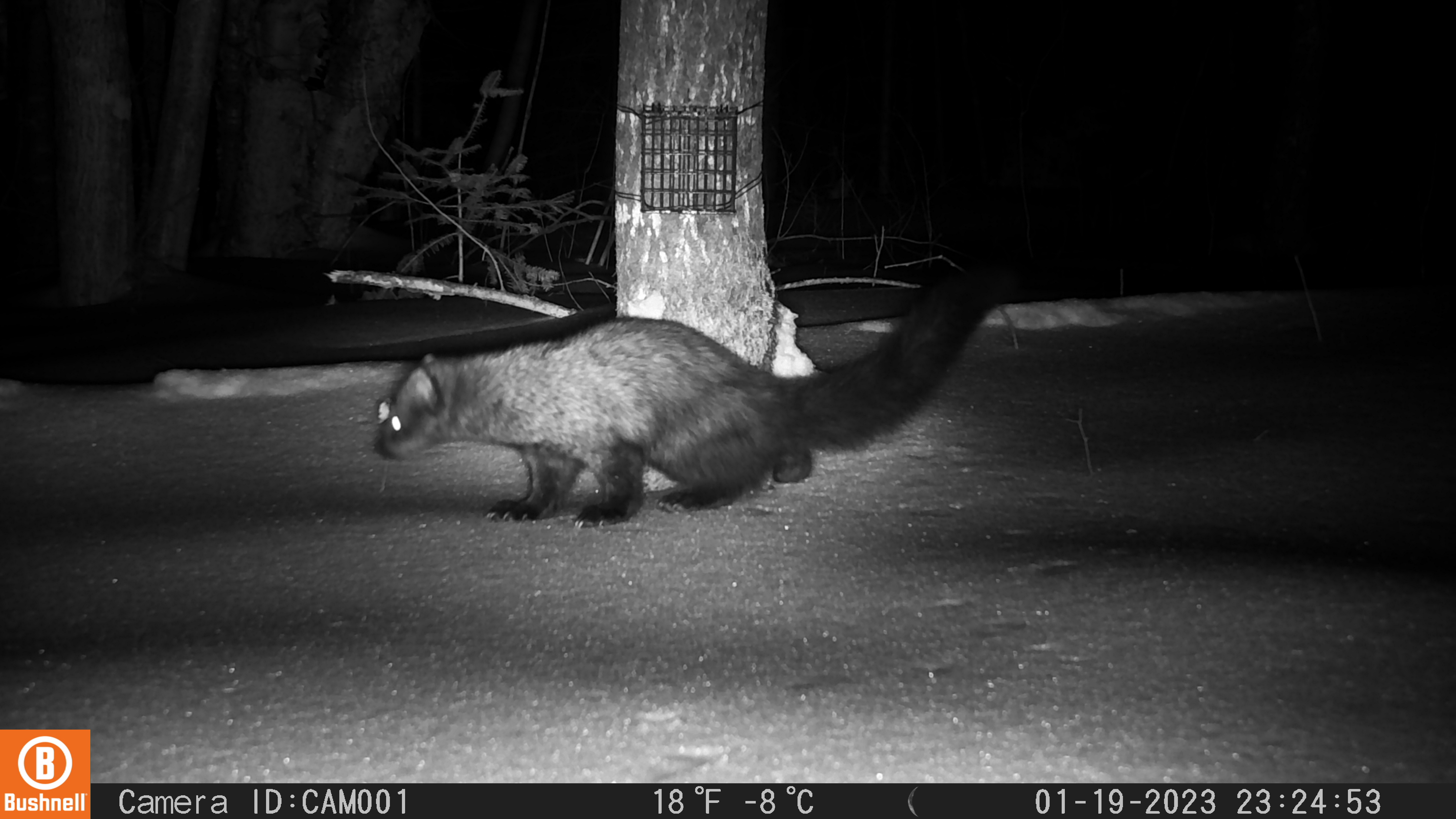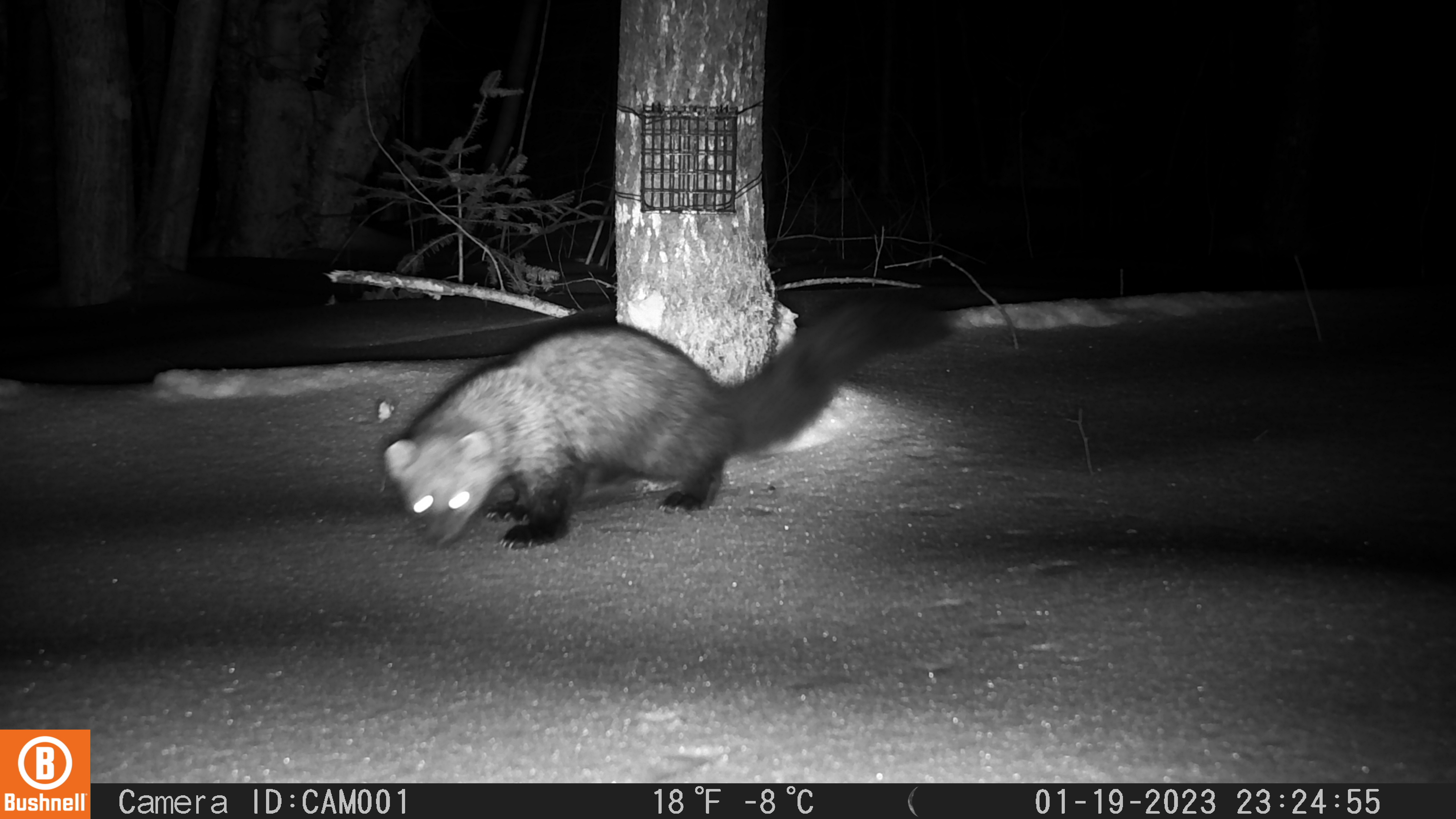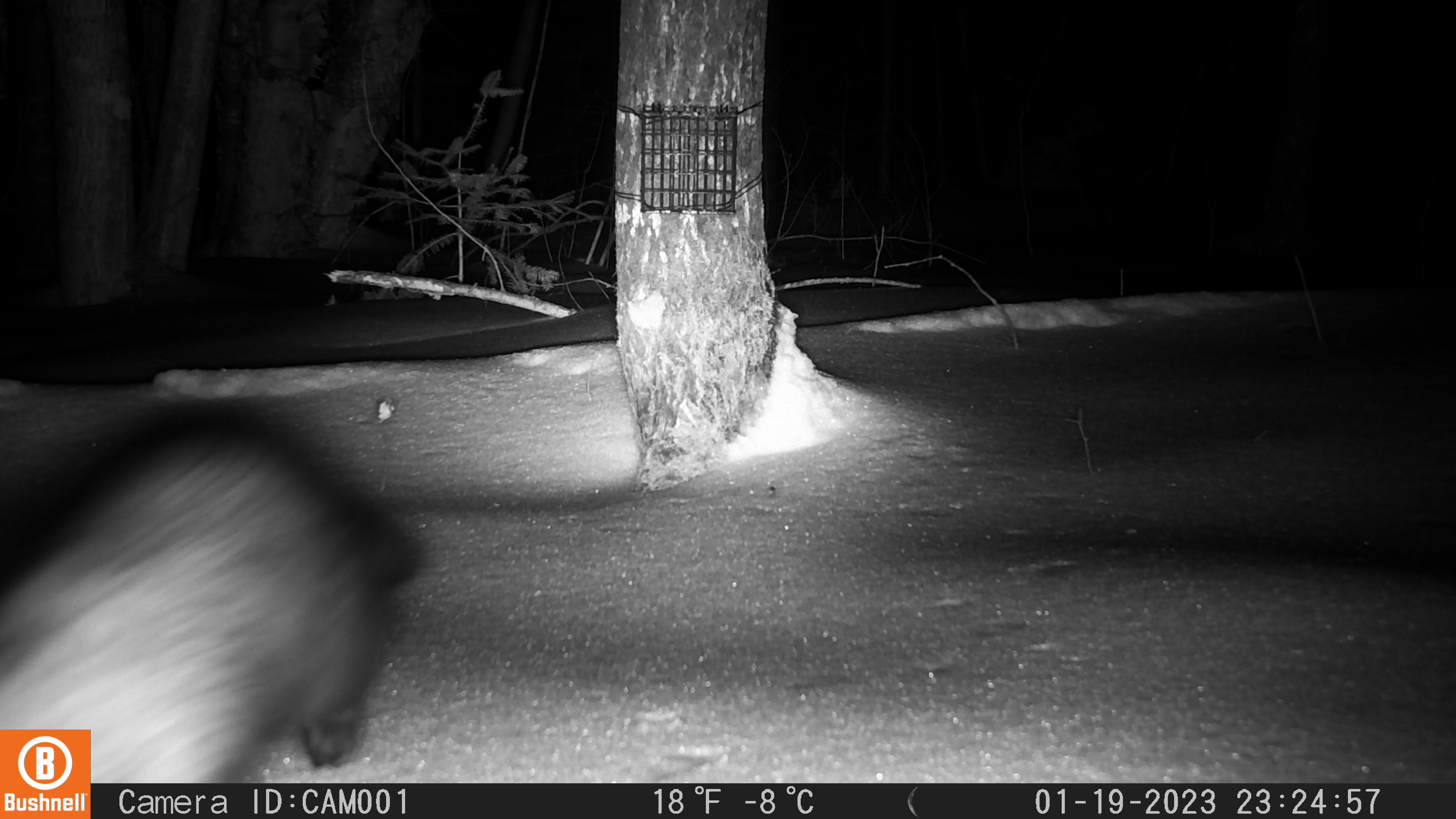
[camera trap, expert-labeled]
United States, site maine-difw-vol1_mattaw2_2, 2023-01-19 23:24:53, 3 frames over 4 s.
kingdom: Animalia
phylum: Chordata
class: Mammalia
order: Carnivora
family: Mustelidae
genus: Pekania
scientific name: Pekania pennanti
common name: fisher